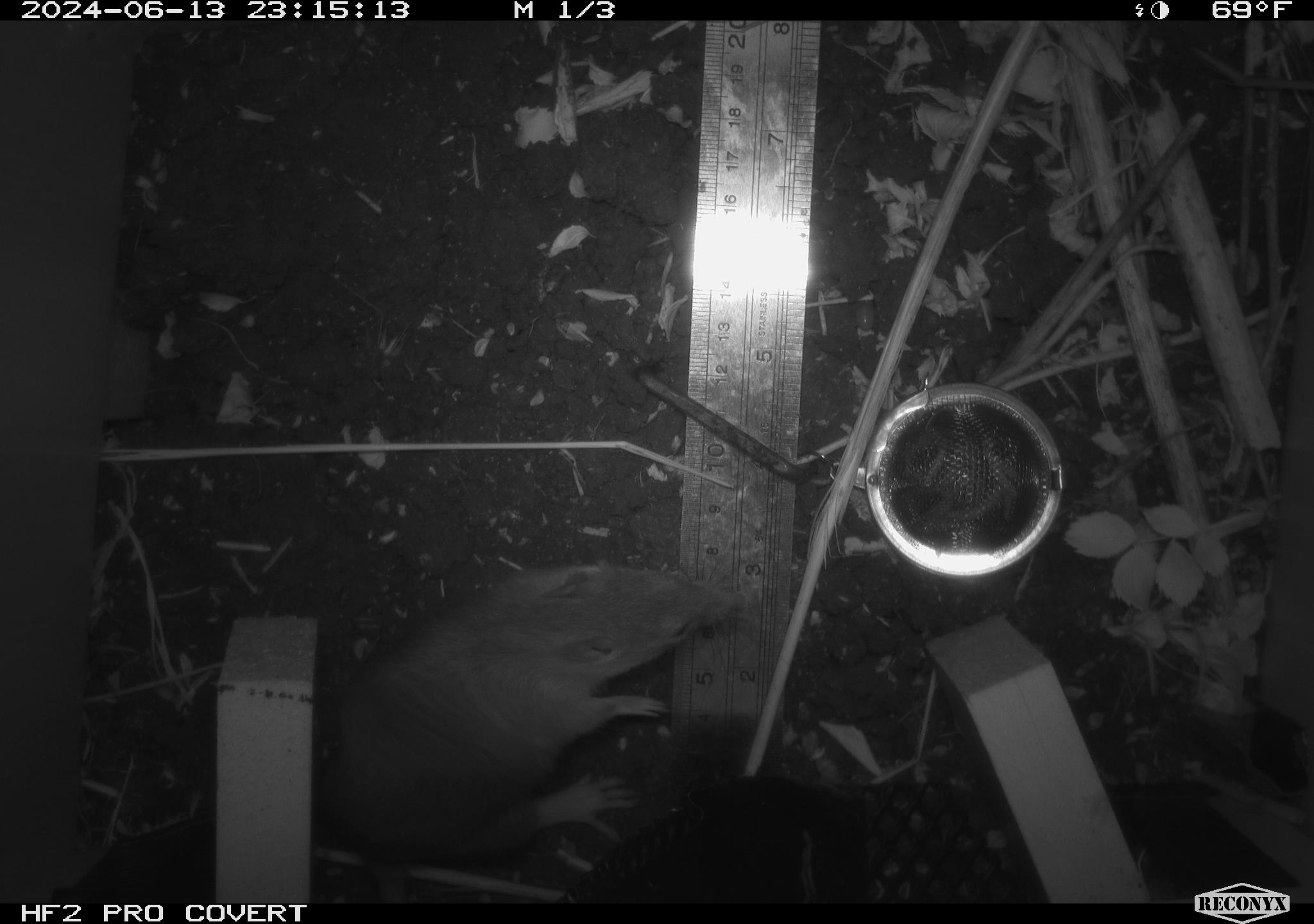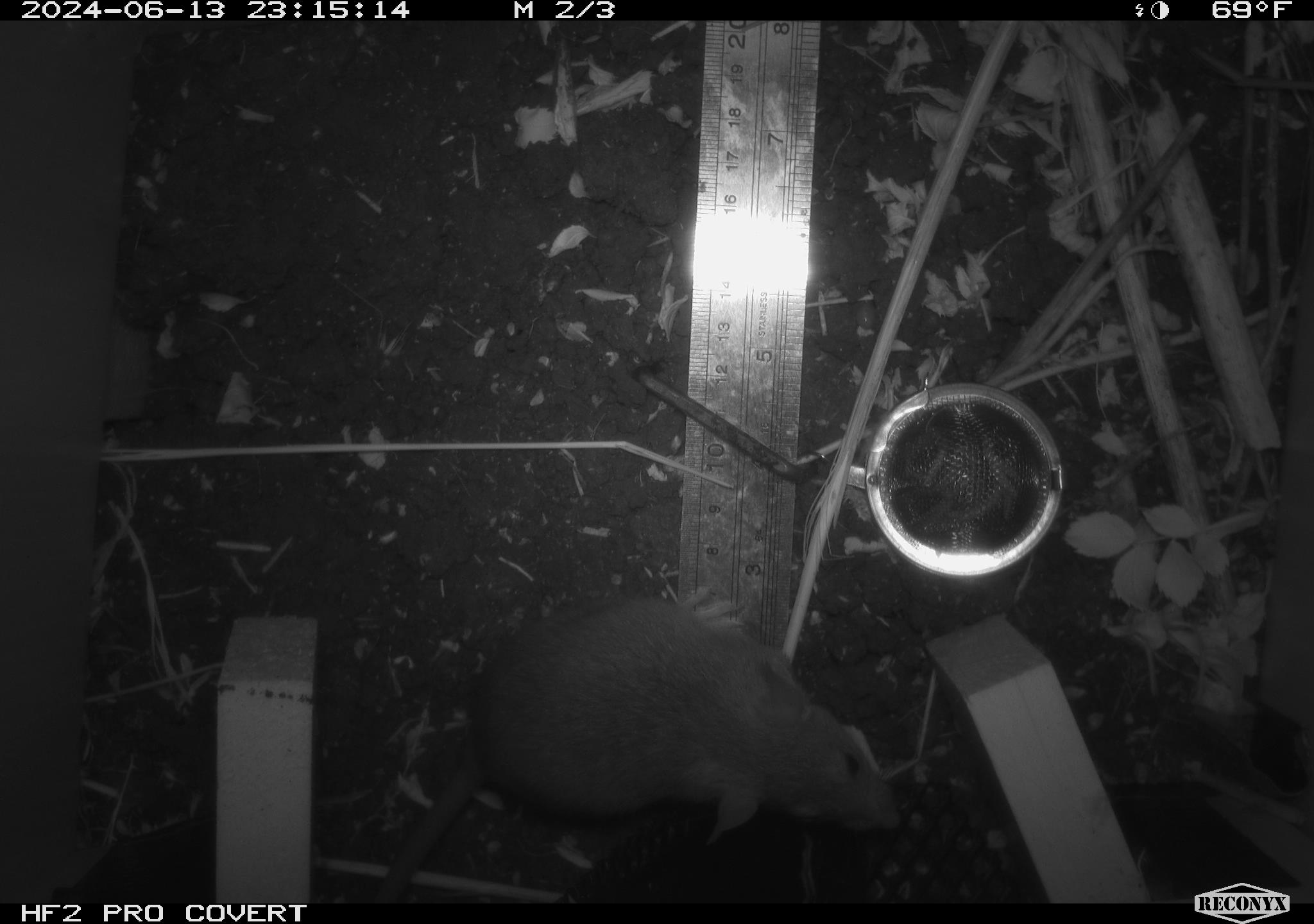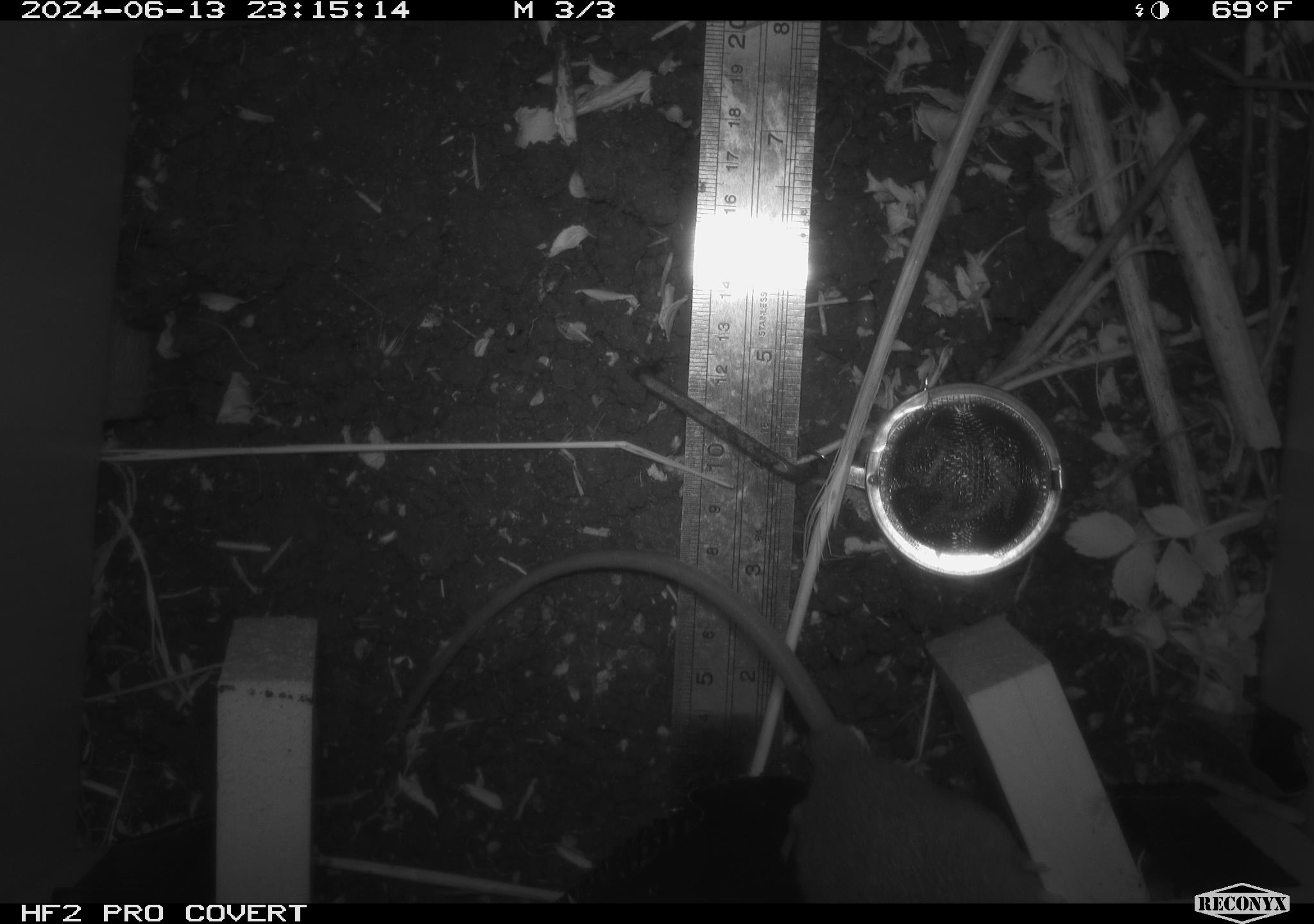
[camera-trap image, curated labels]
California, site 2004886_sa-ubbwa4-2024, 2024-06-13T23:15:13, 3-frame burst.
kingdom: Animalia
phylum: Chordata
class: Mammalia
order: Rodentia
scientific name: Rodentia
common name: woodrat or rat or mouse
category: woodrat or rat or mouse species